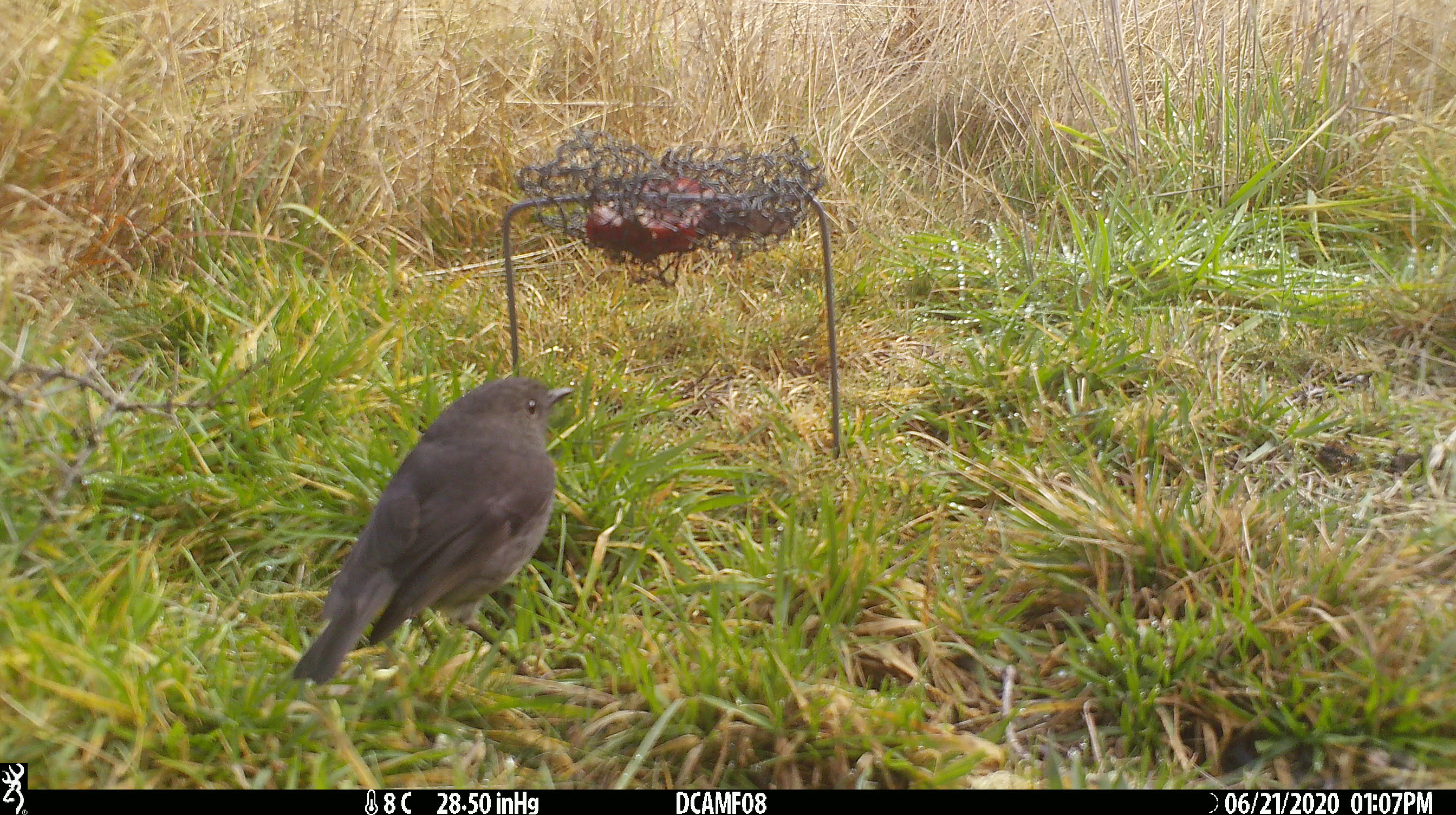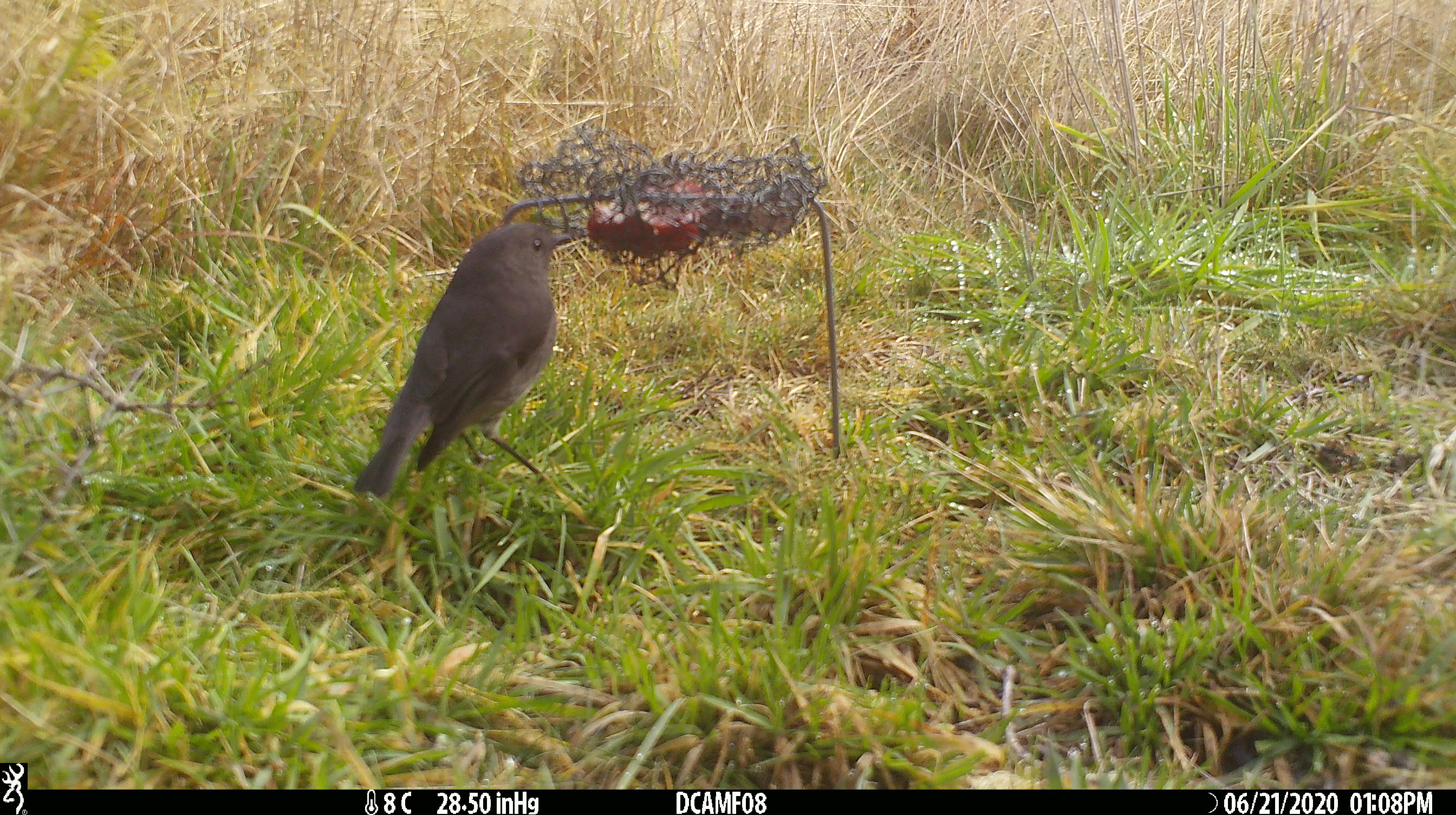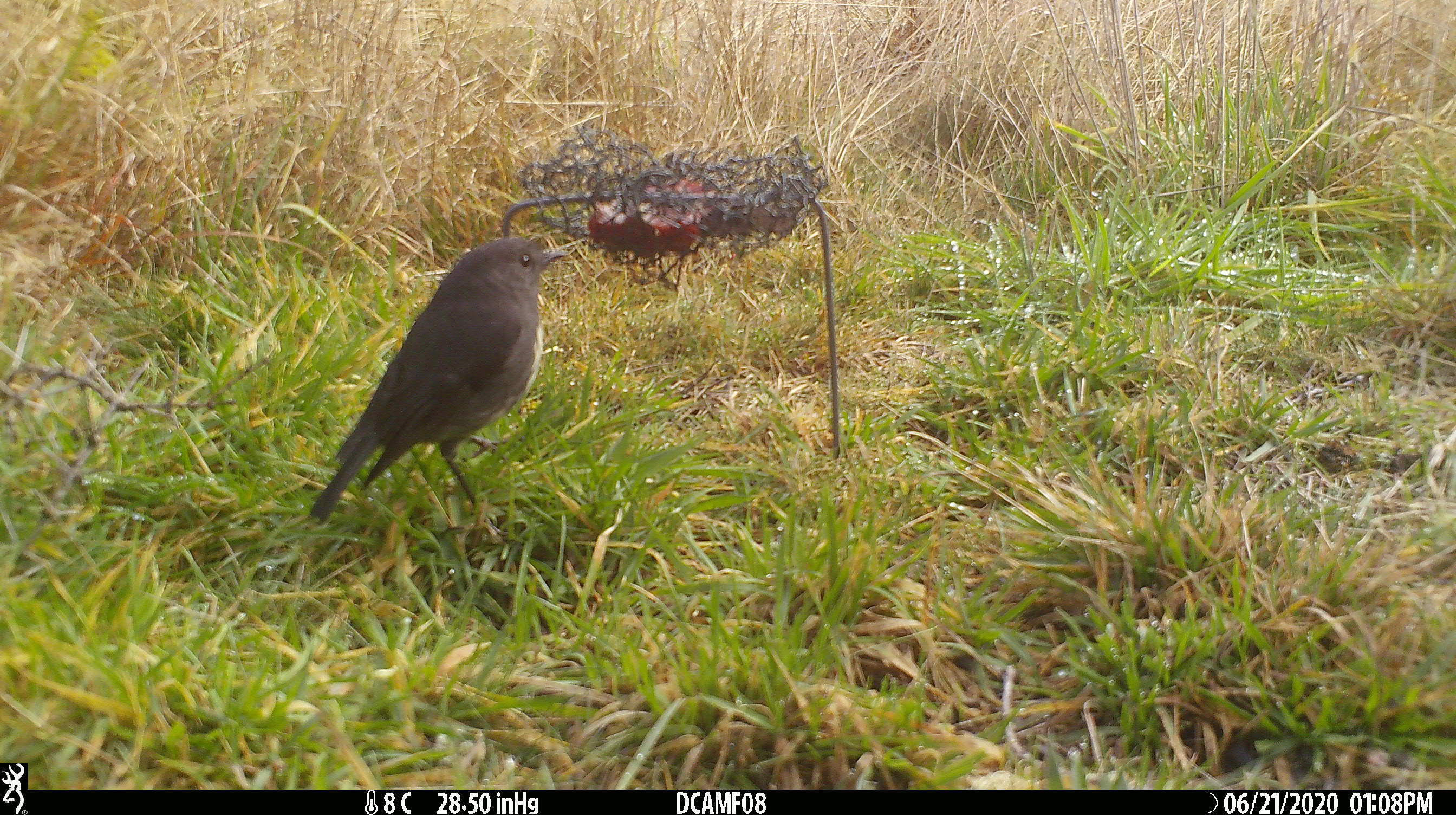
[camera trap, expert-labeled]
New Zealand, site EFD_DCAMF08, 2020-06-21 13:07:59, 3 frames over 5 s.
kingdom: Animalia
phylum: Chordata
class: Aves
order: Passeriformes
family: Petroicidae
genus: Petroica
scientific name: Petroica australis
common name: new zealand robin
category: robin